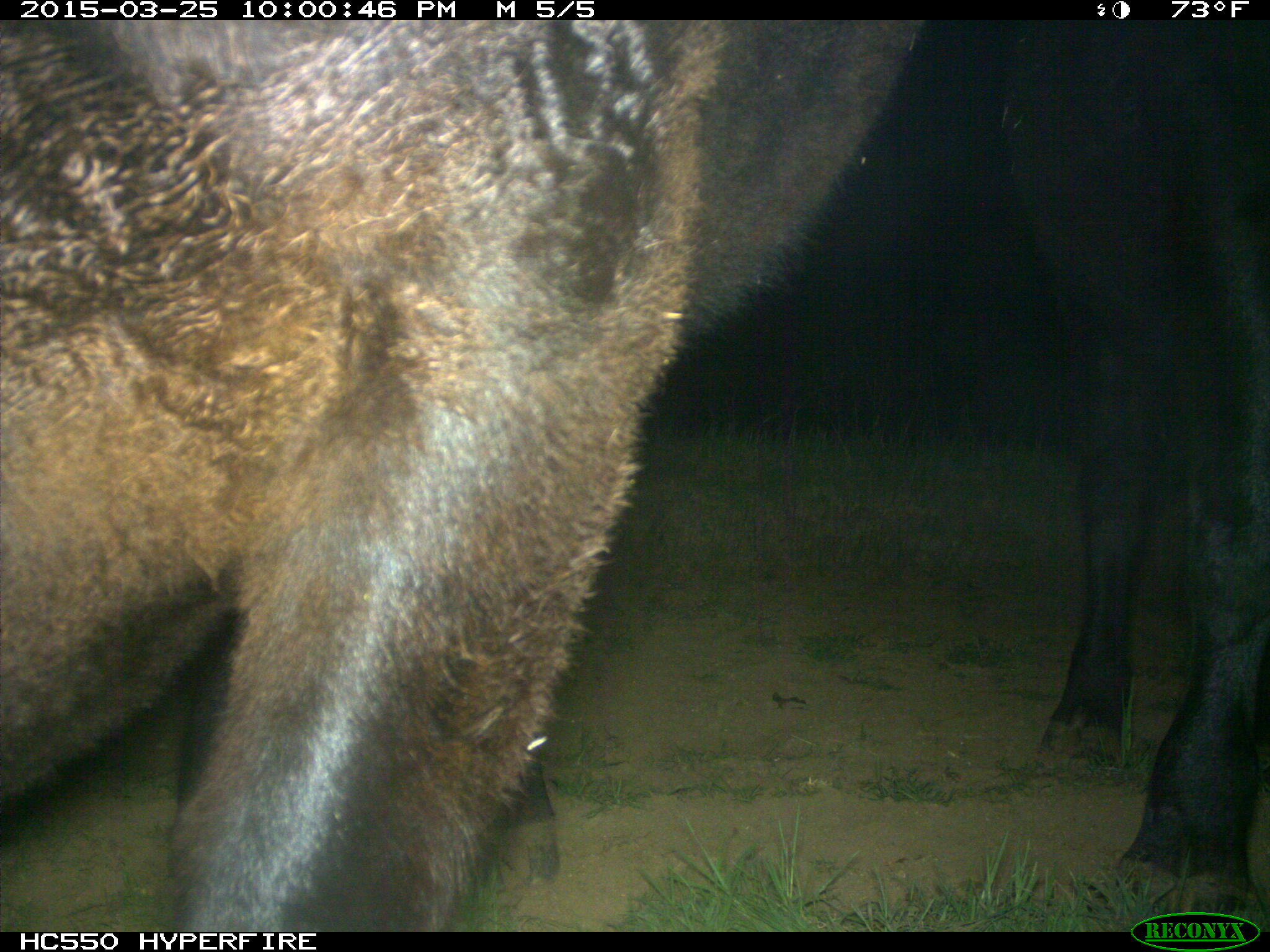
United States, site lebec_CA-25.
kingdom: Animalia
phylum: Chordata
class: Mammalia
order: Artiodactyla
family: Bovidae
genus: Bos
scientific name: Bos taurus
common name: domestic cow